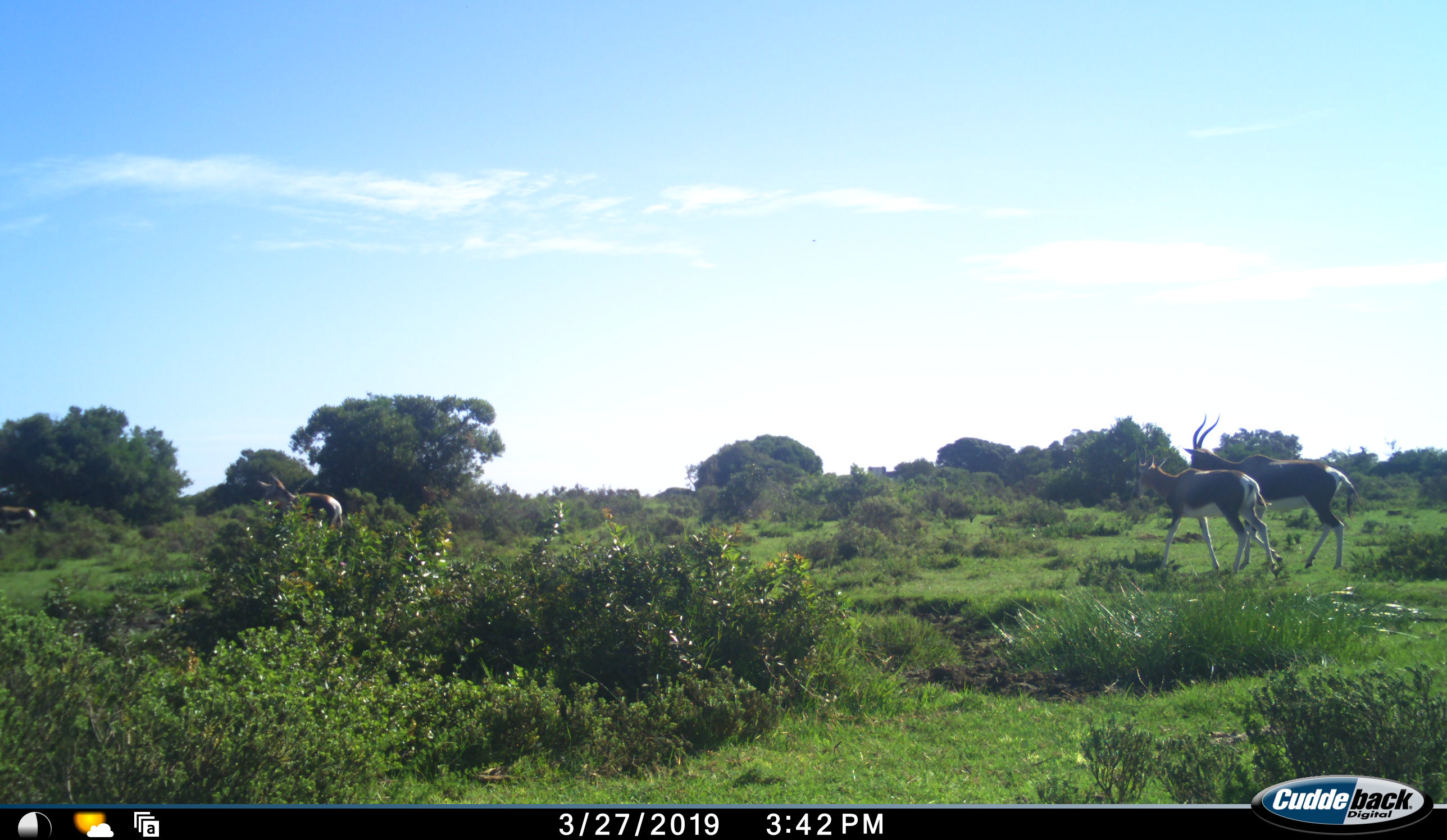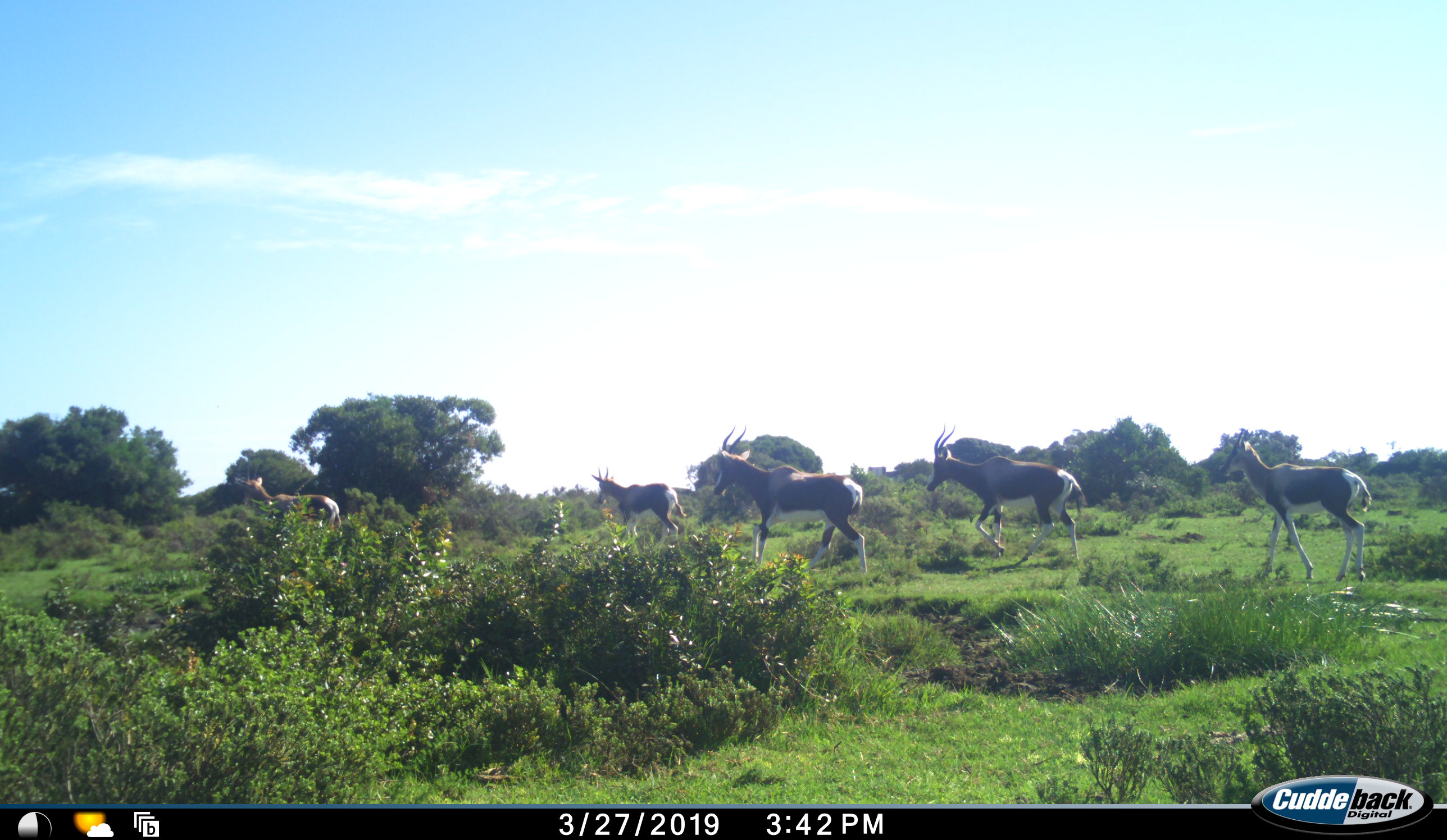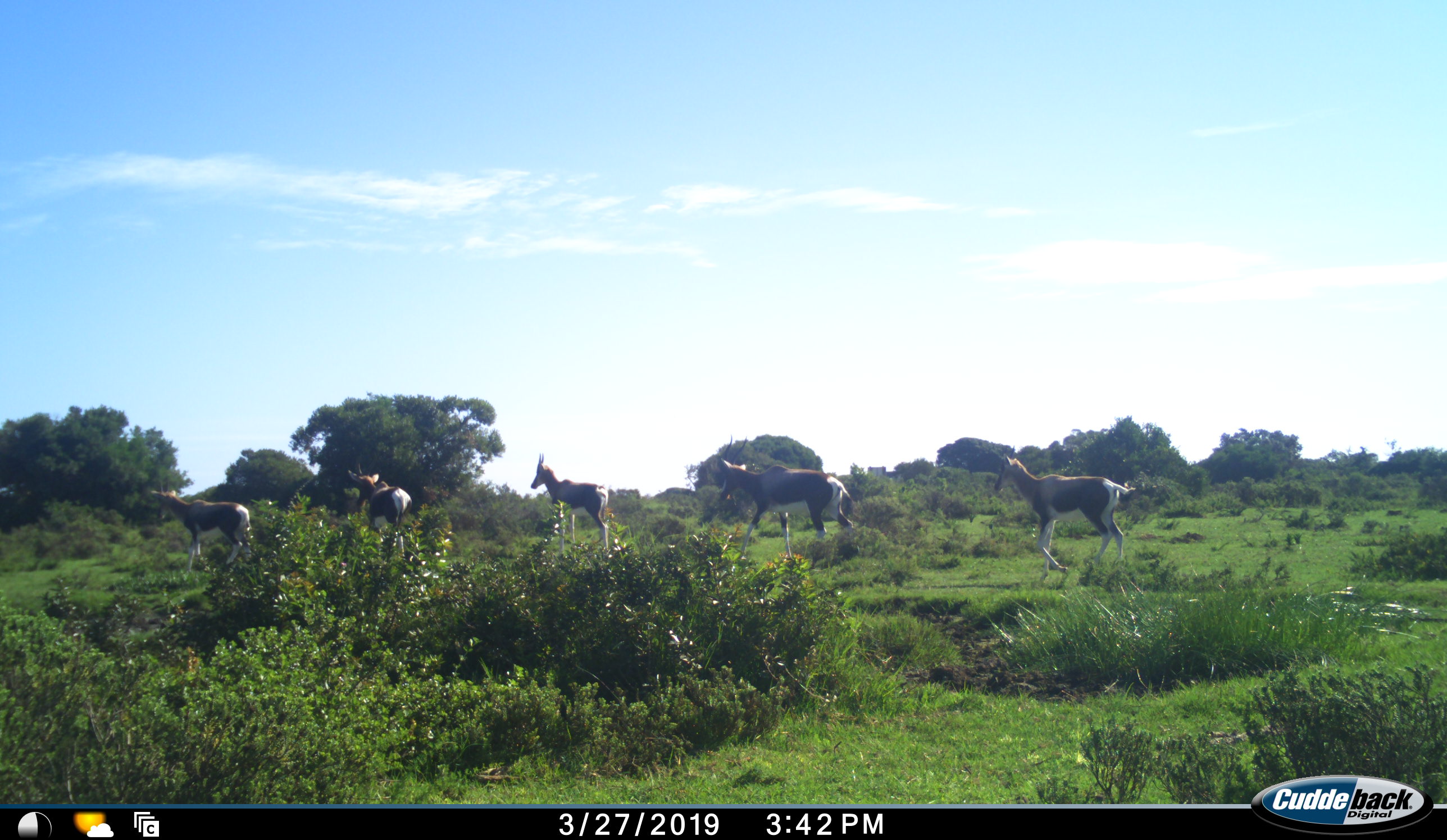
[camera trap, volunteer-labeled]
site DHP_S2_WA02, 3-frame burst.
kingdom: Animalia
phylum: Chordata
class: Mammalia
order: Artiodactyla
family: Bovidae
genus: Damaliscus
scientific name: Damaliscus pygargus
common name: bontebok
Bontebok (Damaliscus pygargus), count 5. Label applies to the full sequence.